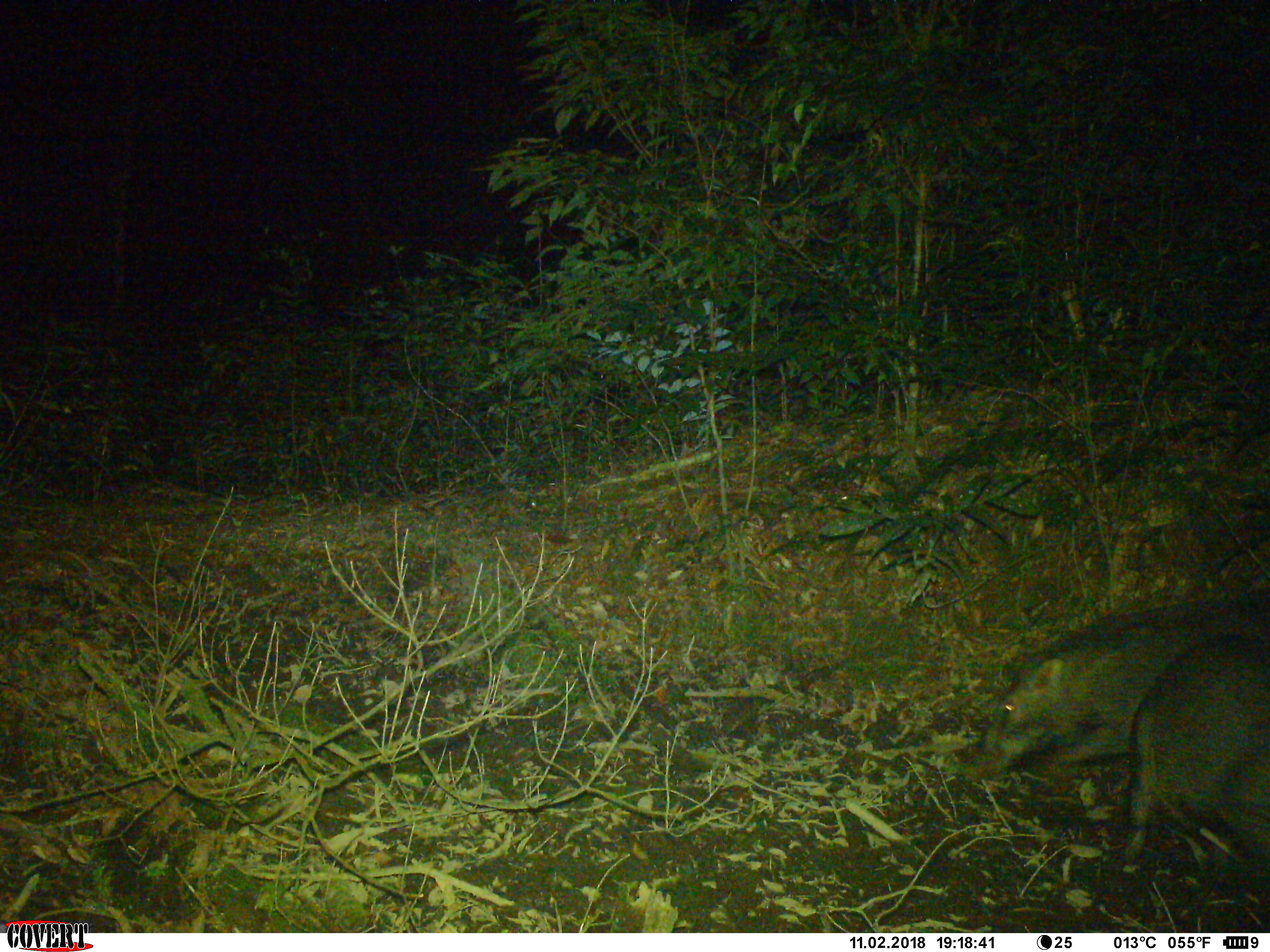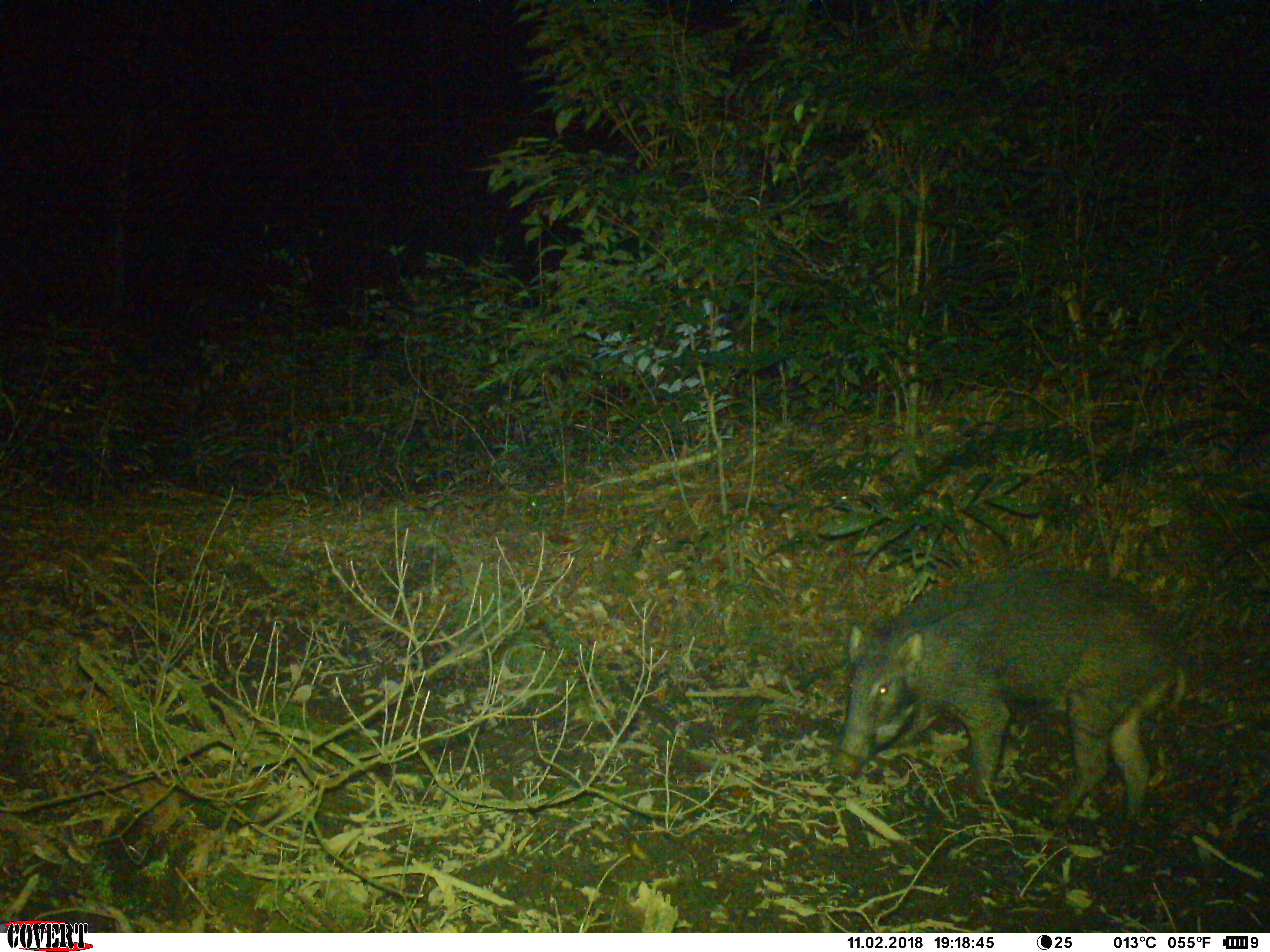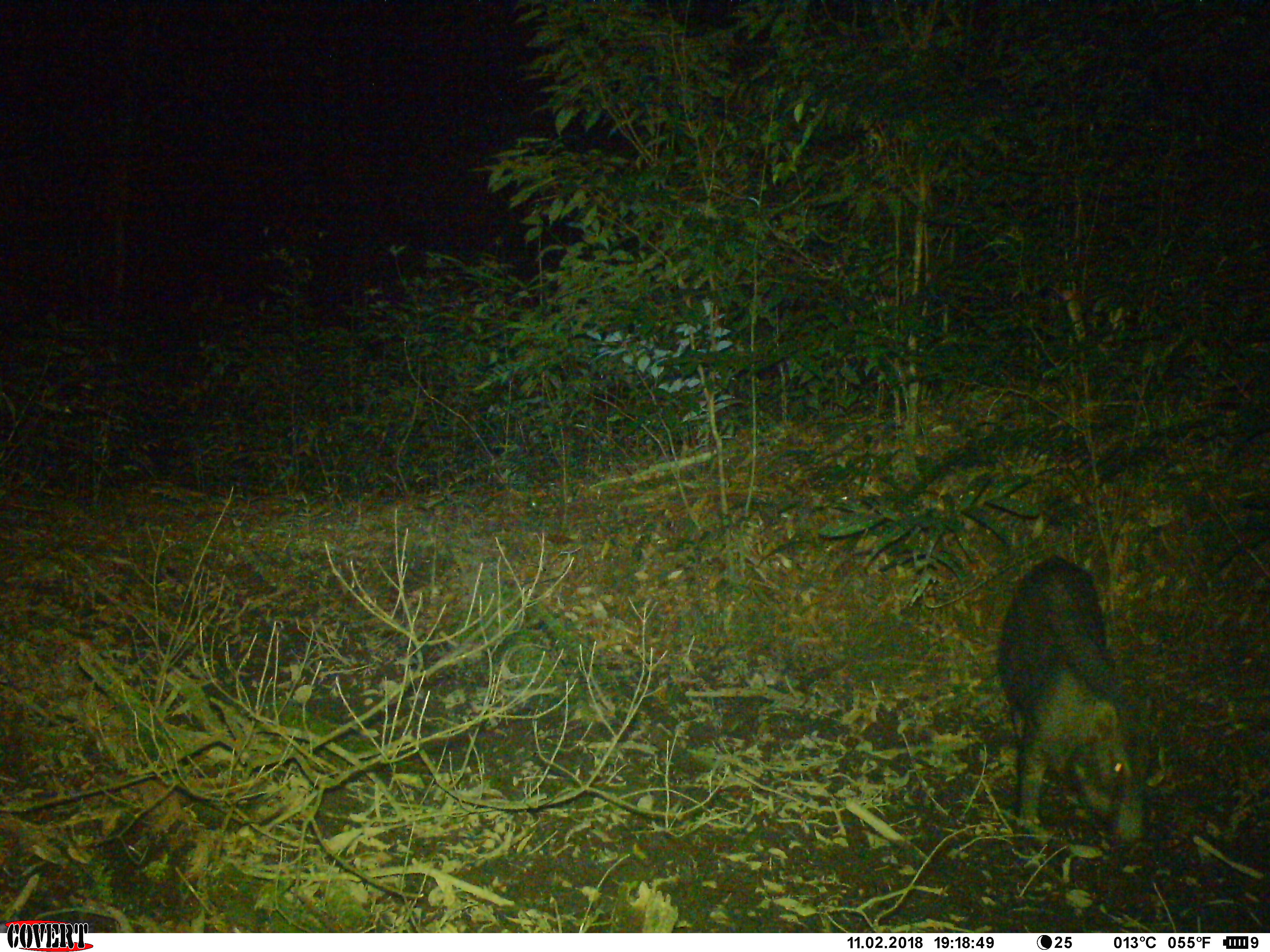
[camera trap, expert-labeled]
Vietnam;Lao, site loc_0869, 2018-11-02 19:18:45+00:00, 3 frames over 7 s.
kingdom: Animalia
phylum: Chordata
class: Mammalia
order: Artiodactyla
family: Suidae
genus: Sus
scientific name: Sus scrofa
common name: eurasian wild pig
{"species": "eurasian wild pig (Sus scrofa)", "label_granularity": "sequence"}